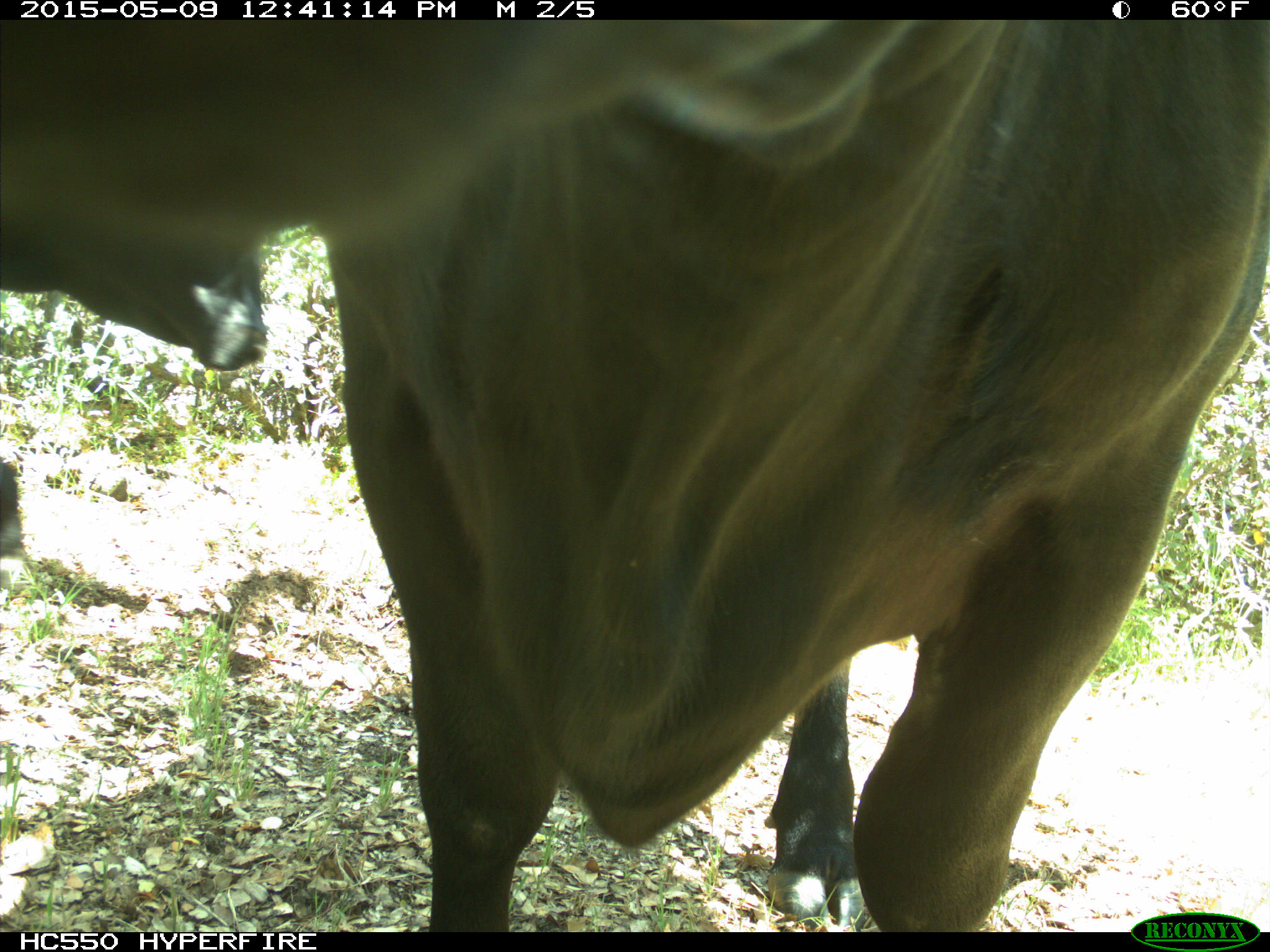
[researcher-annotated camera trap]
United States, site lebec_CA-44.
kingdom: Animalia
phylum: Chordata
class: Mammalia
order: Artiodactyla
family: Bovidae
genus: Bos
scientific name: Bos taurus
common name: domestic cow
Bos taurus (domestic cow).